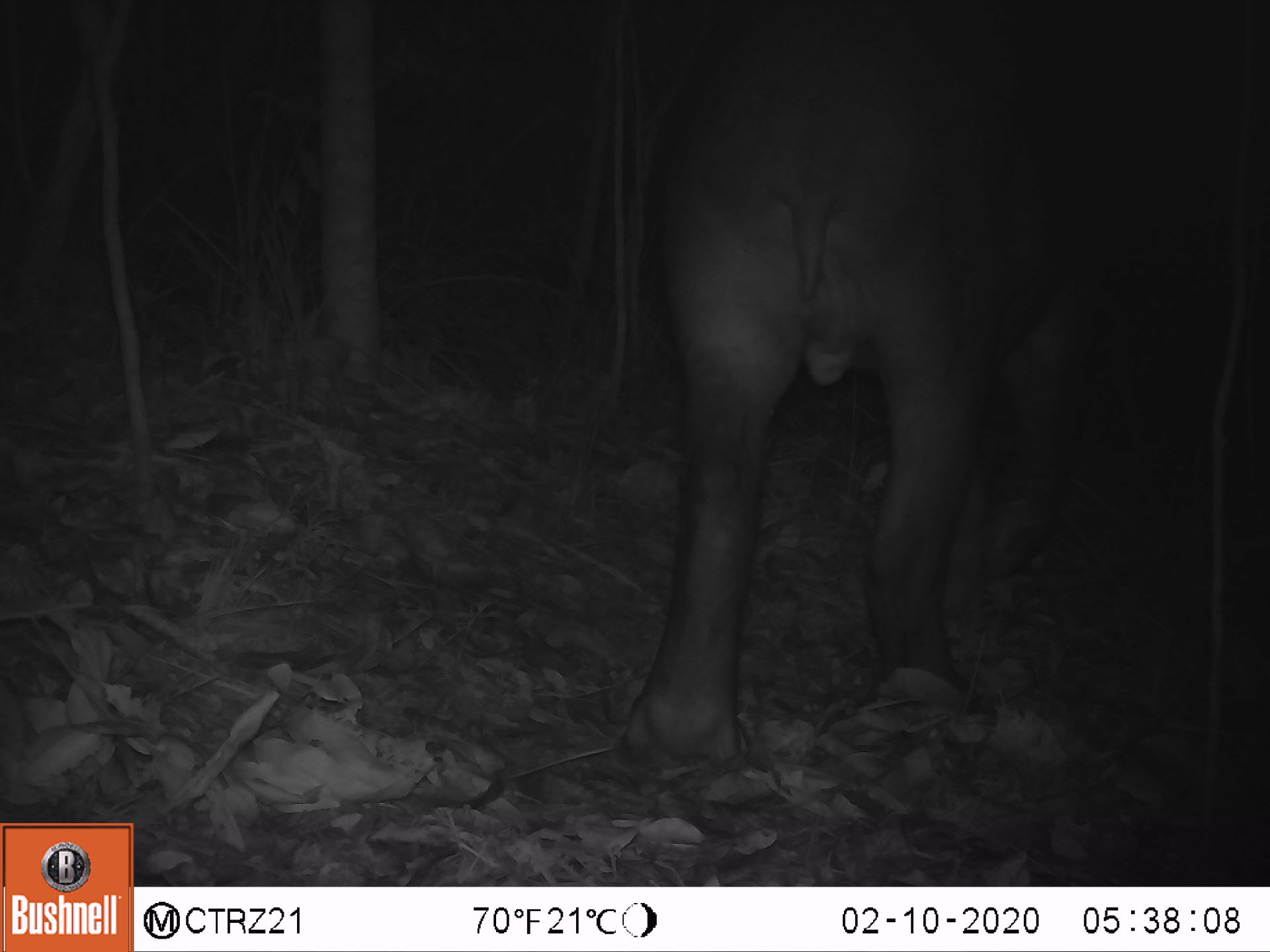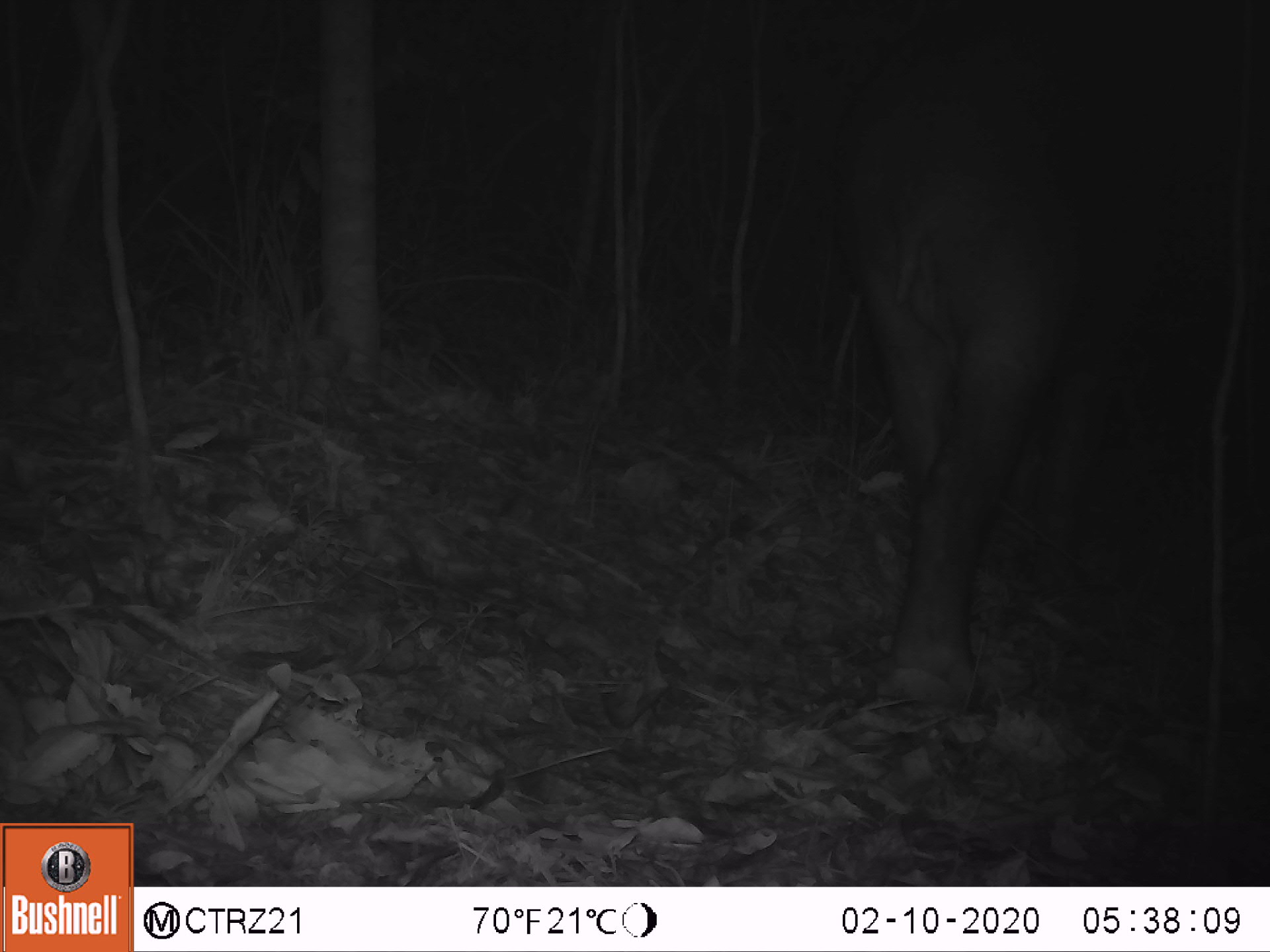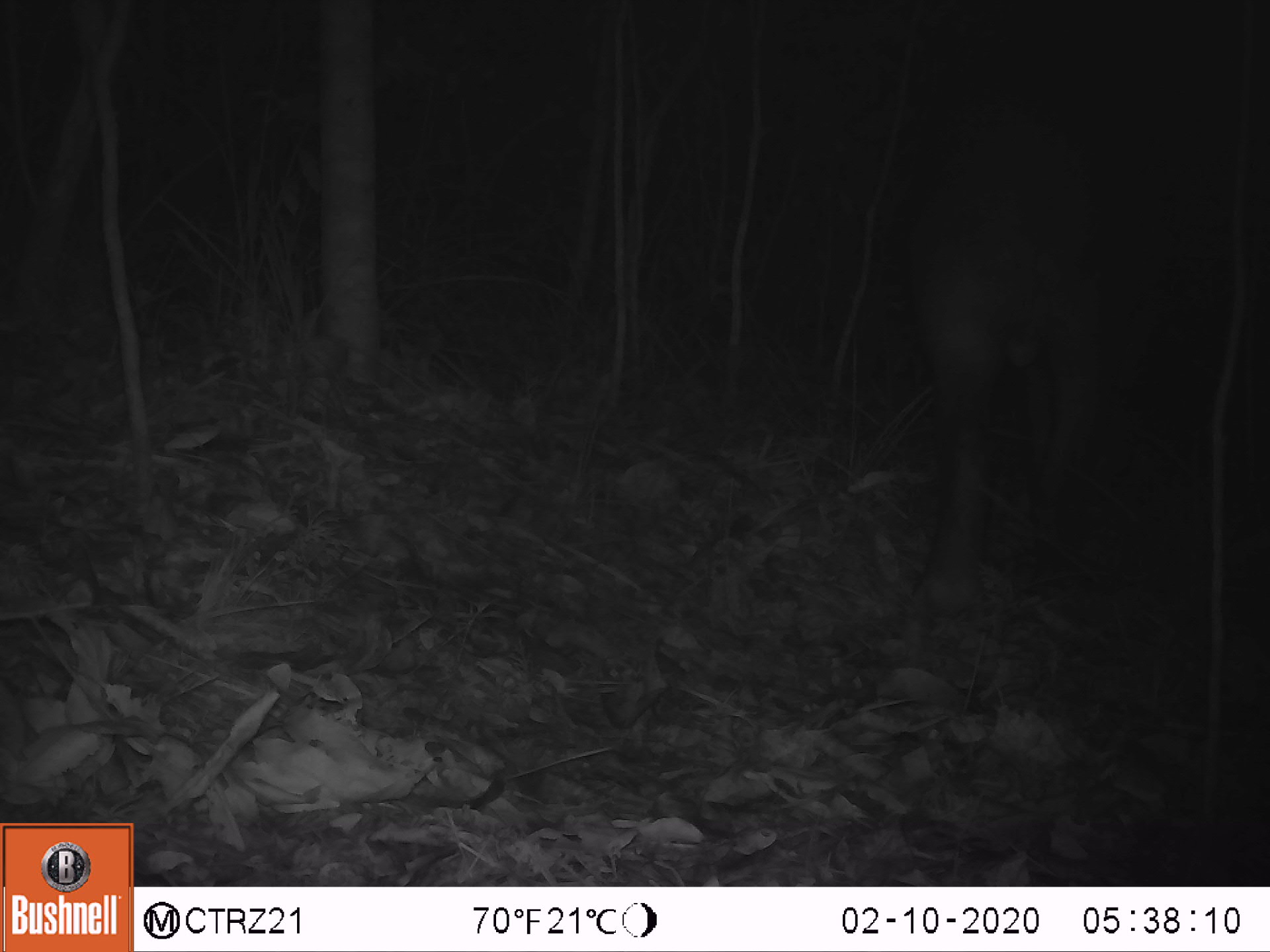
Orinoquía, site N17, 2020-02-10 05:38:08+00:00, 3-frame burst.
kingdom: Animalia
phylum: Chordata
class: Mammalia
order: Perissodactyla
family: Tapiridae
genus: Tapirus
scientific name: Tapirus terrestris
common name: lowland tapir